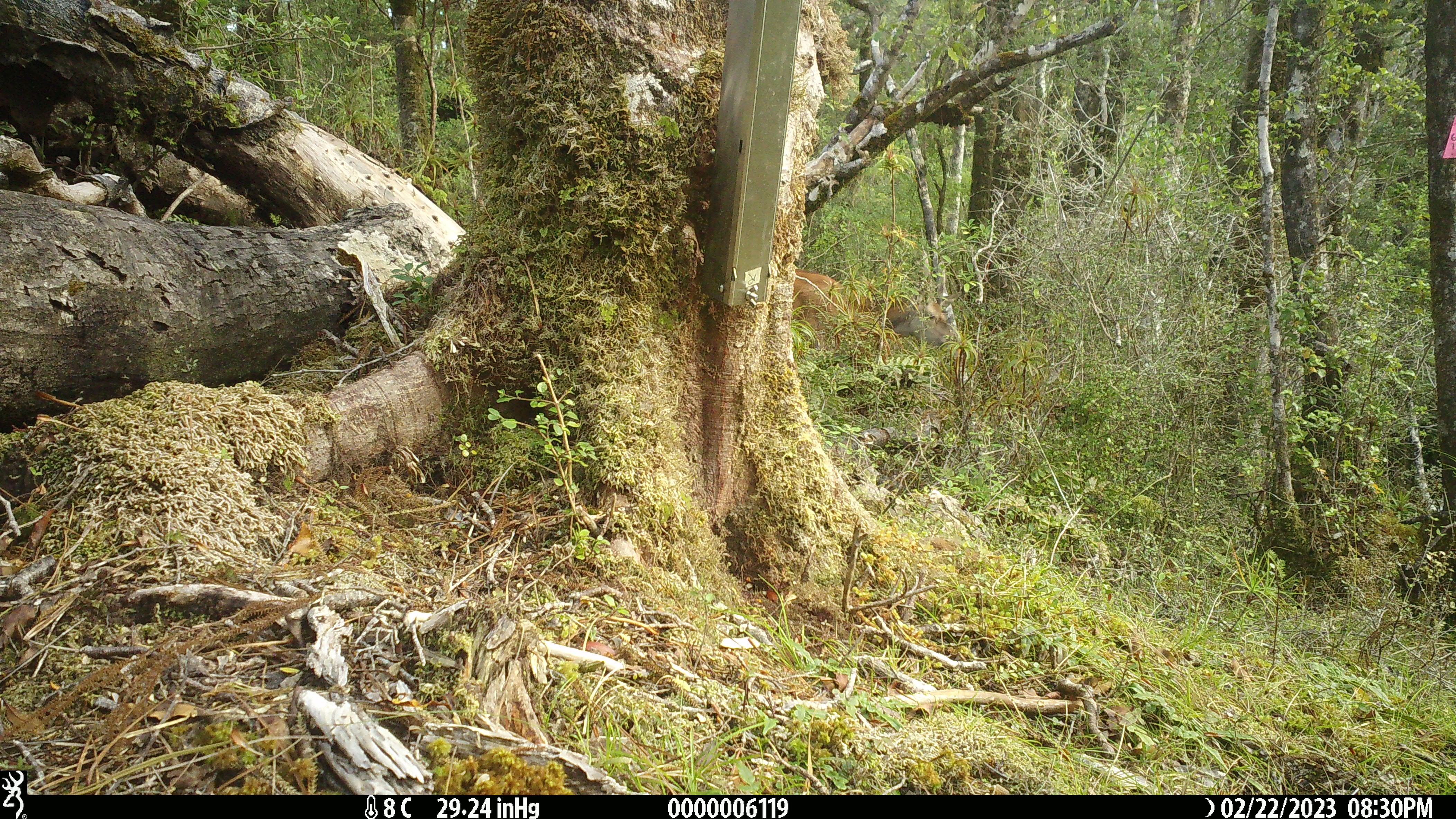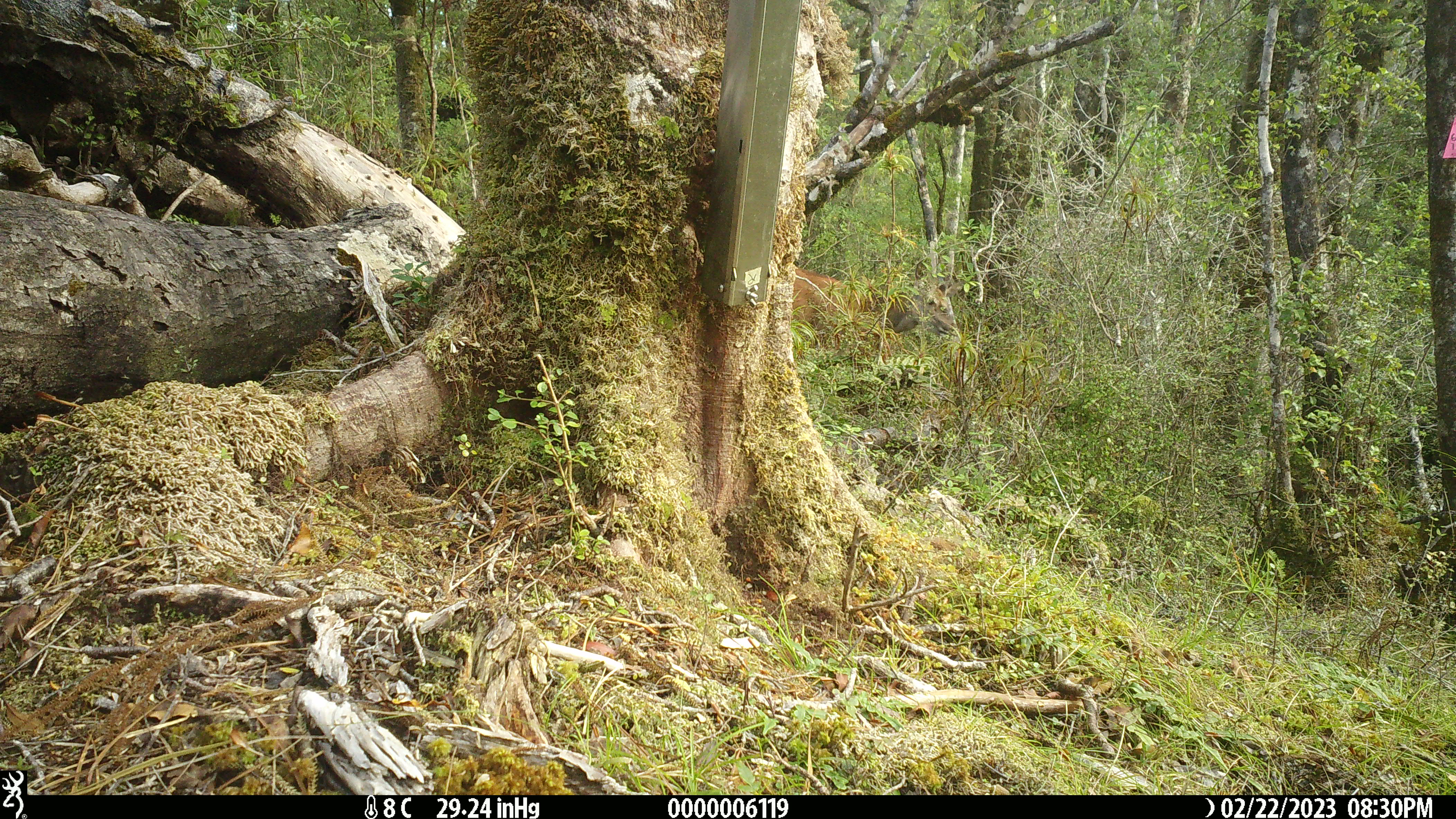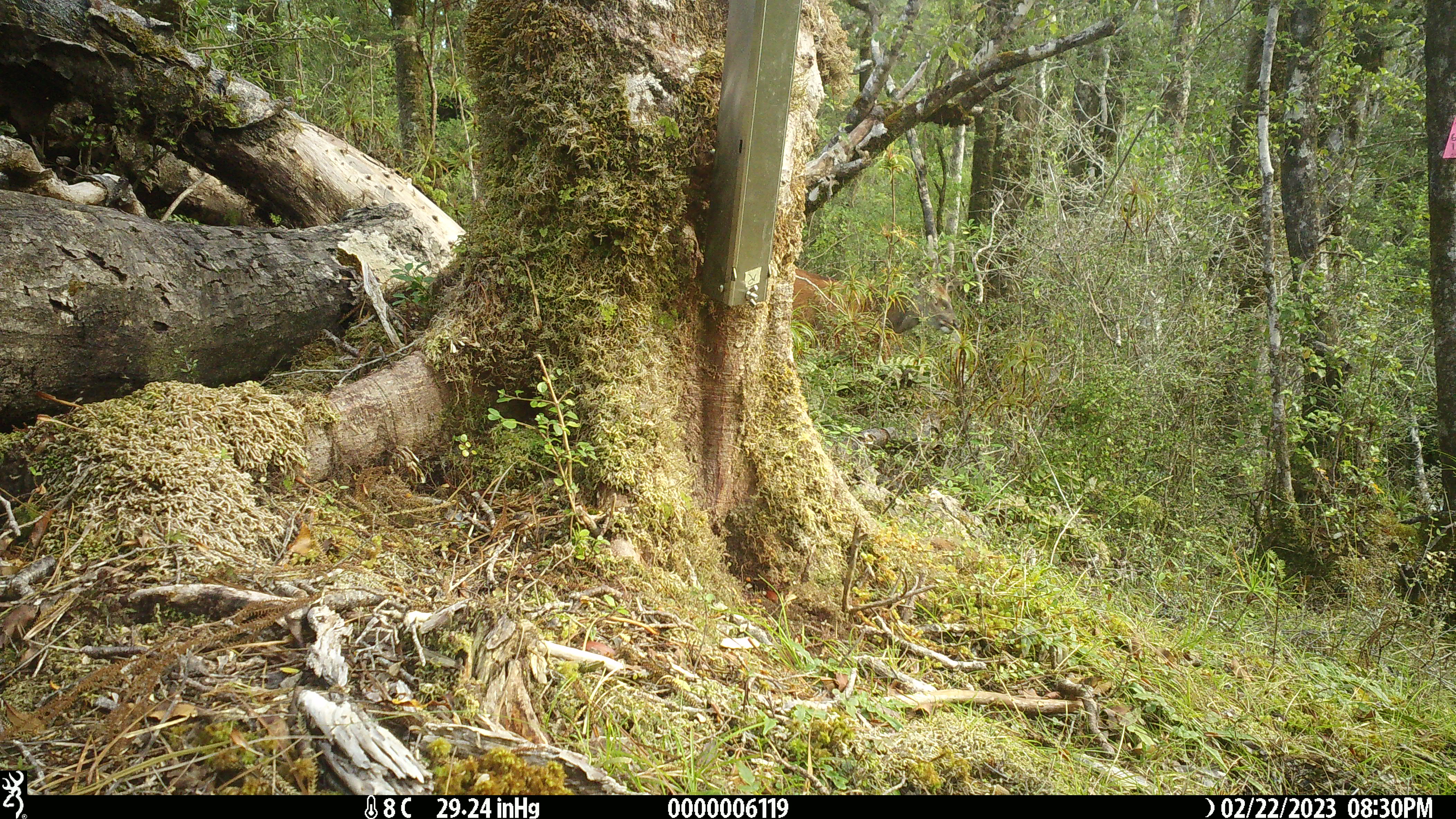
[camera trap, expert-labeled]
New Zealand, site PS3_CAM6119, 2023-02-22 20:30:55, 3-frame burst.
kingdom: Animalia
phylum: Chordata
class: Mammalia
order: Artiodactyla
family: Cervidae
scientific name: Cervidae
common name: deer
Deer (Cervidae).